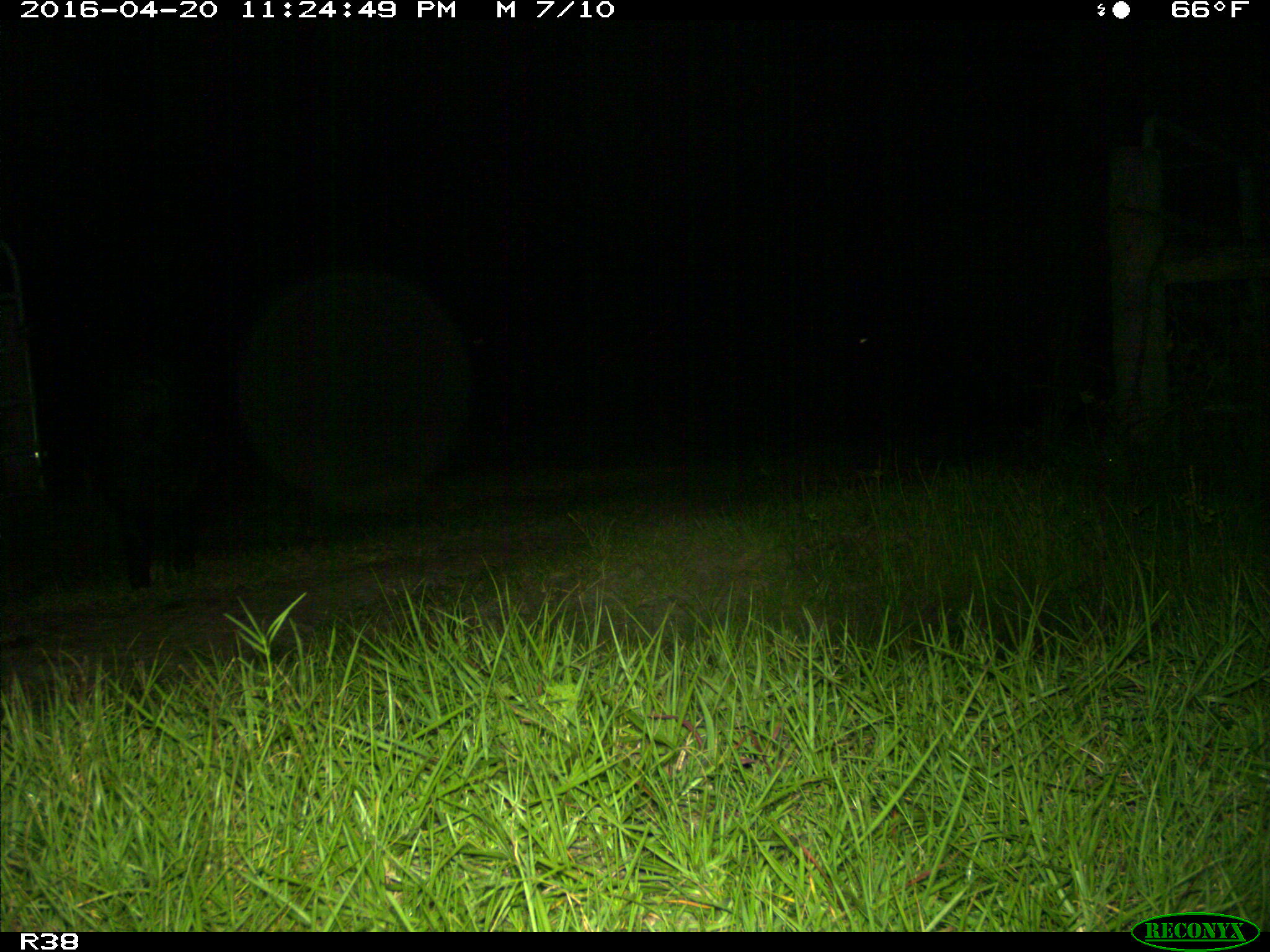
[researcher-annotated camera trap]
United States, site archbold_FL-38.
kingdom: Animalia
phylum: Chordata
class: Mammalia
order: Artiodactyla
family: Suidae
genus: Sus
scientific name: Sus scrofa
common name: wild boar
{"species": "Sus scrofa (wild boar)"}